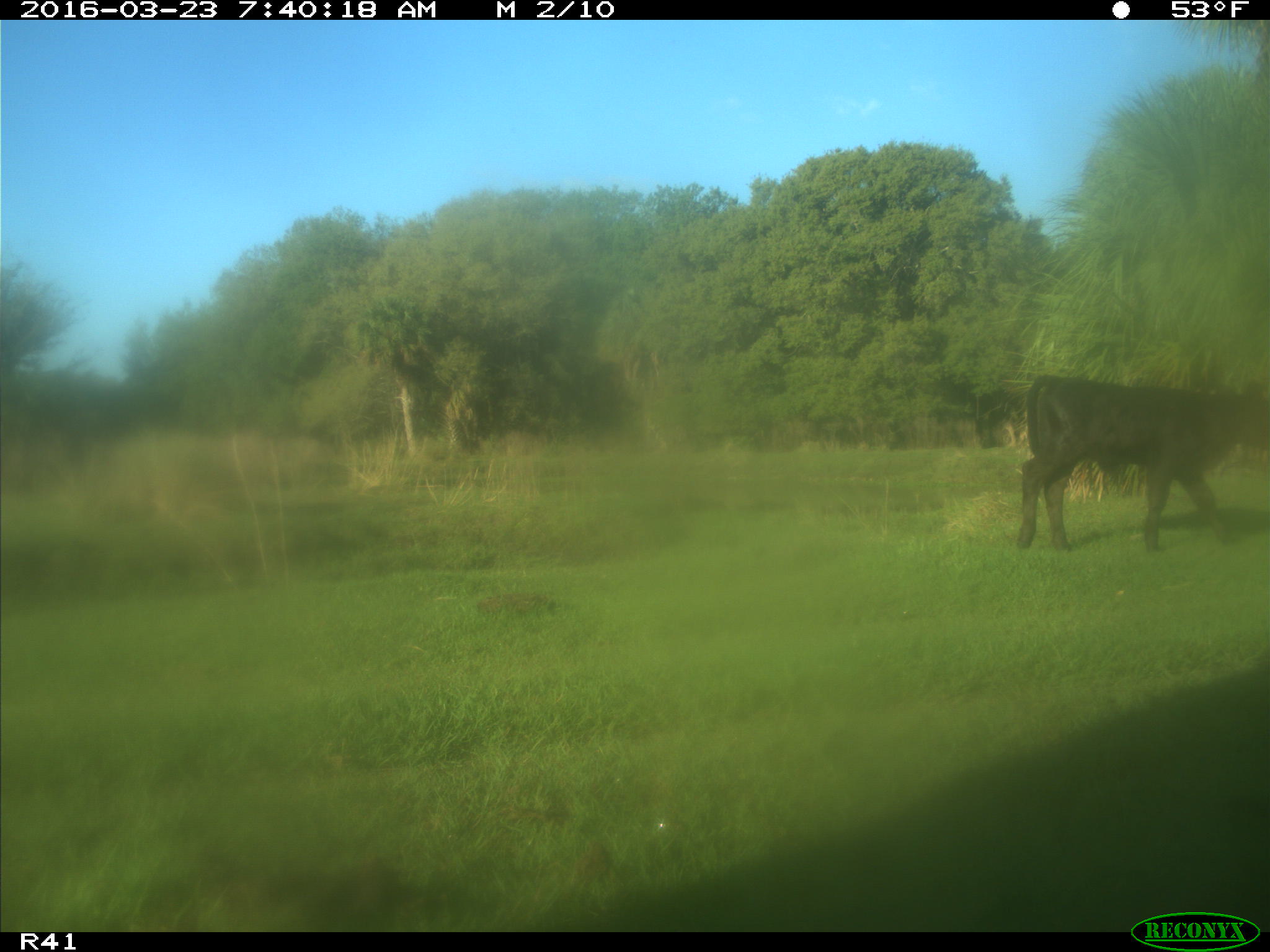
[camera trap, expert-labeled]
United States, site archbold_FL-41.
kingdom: Animalia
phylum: Chordata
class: Mammalia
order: Artiodactyla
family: Bovidae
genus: Bos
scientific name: Bos taurus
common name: domestic cow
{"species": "Bos taurus (domestic cow)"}